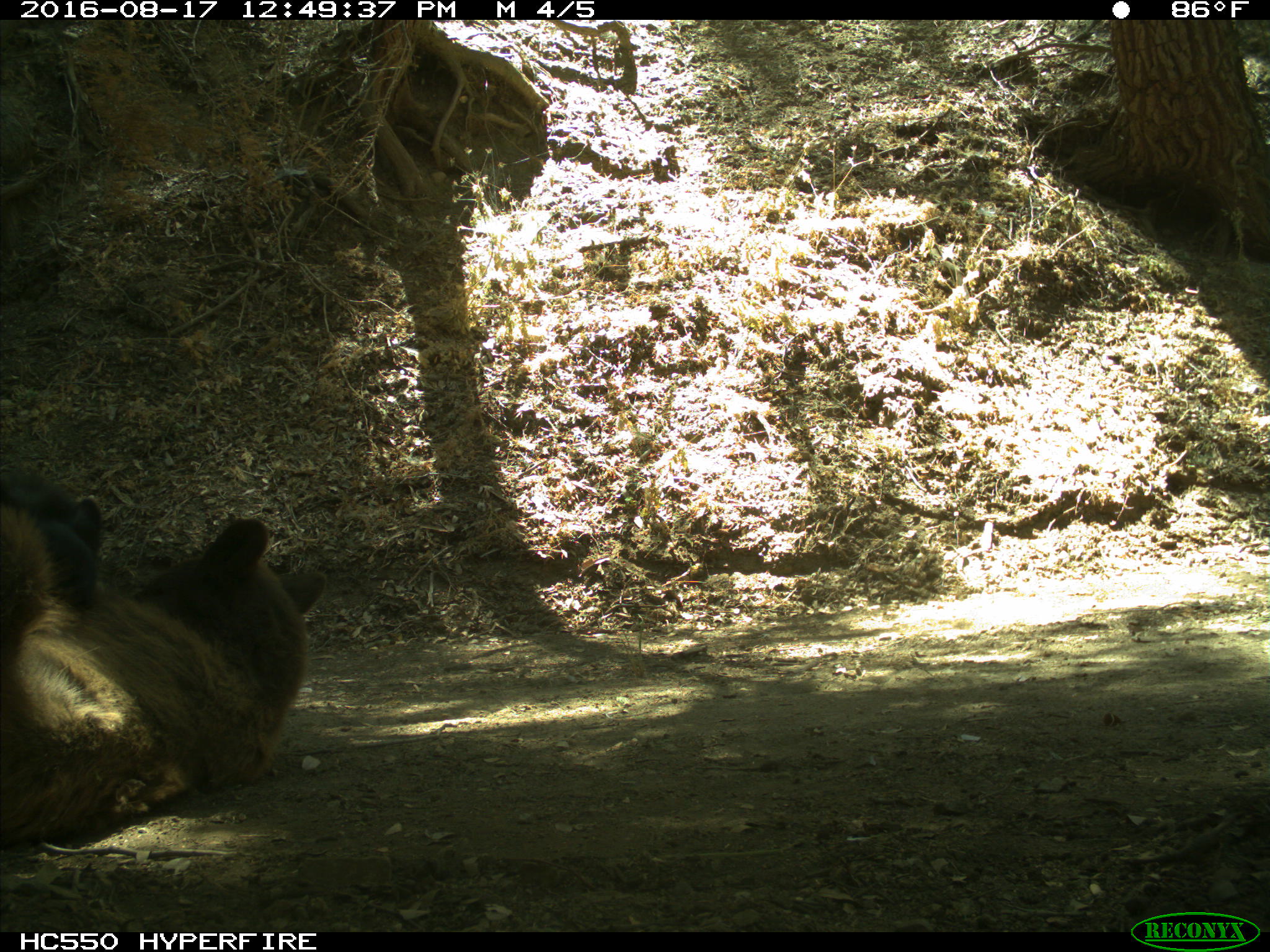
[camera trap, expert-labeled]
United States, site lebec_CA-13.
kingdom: Animalia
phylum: Chordata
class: Mammalia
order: Carnivora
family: Ursidae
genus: Ursus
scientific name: Ursus americanus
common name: american black bear